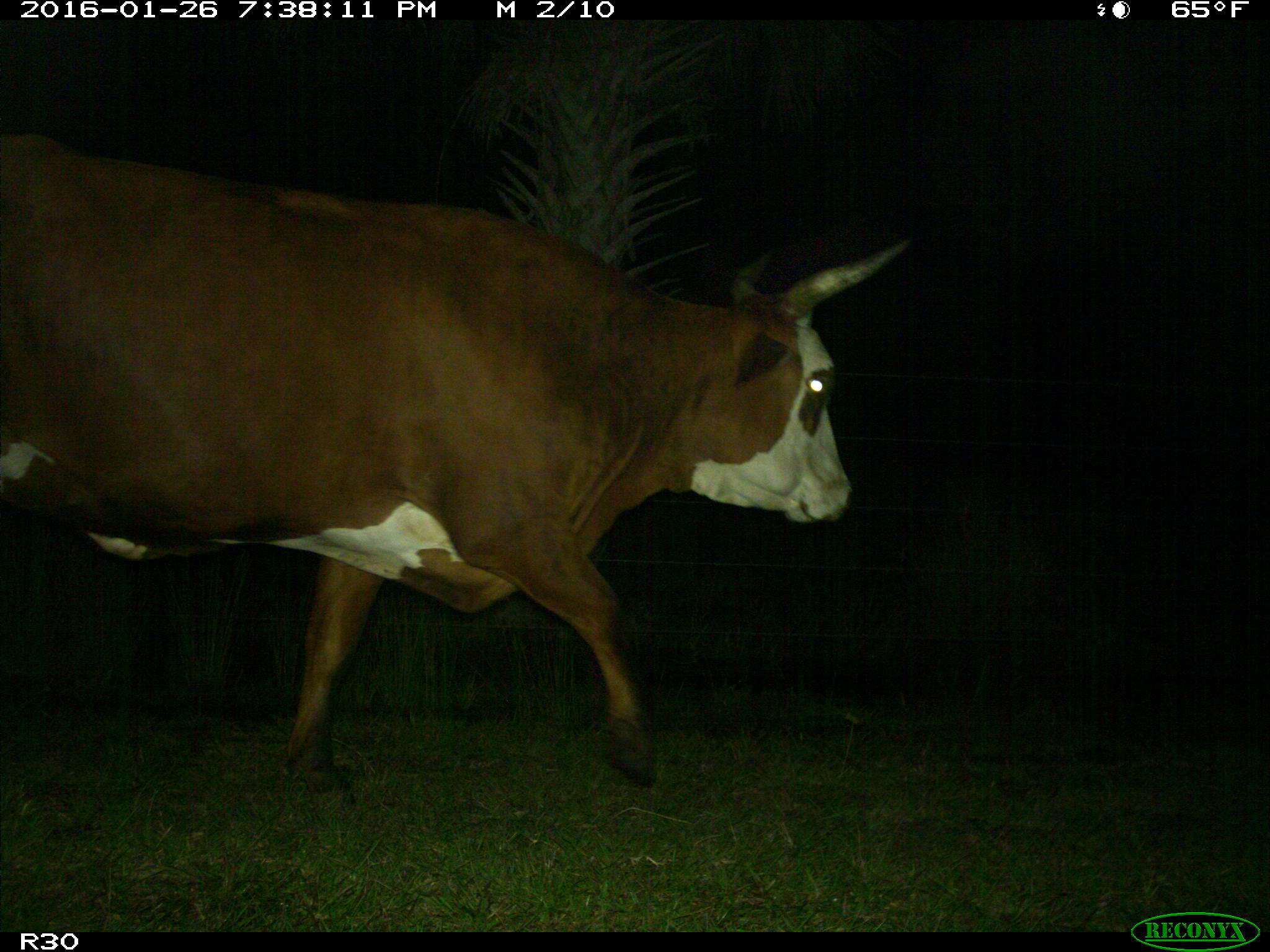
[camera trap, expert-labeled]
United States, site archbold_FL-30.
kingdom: Animalia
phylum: Chordata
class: Mammalia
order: Artiodactyla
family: Bovidae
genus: Bos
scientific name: Bos taurus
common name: domestic cow